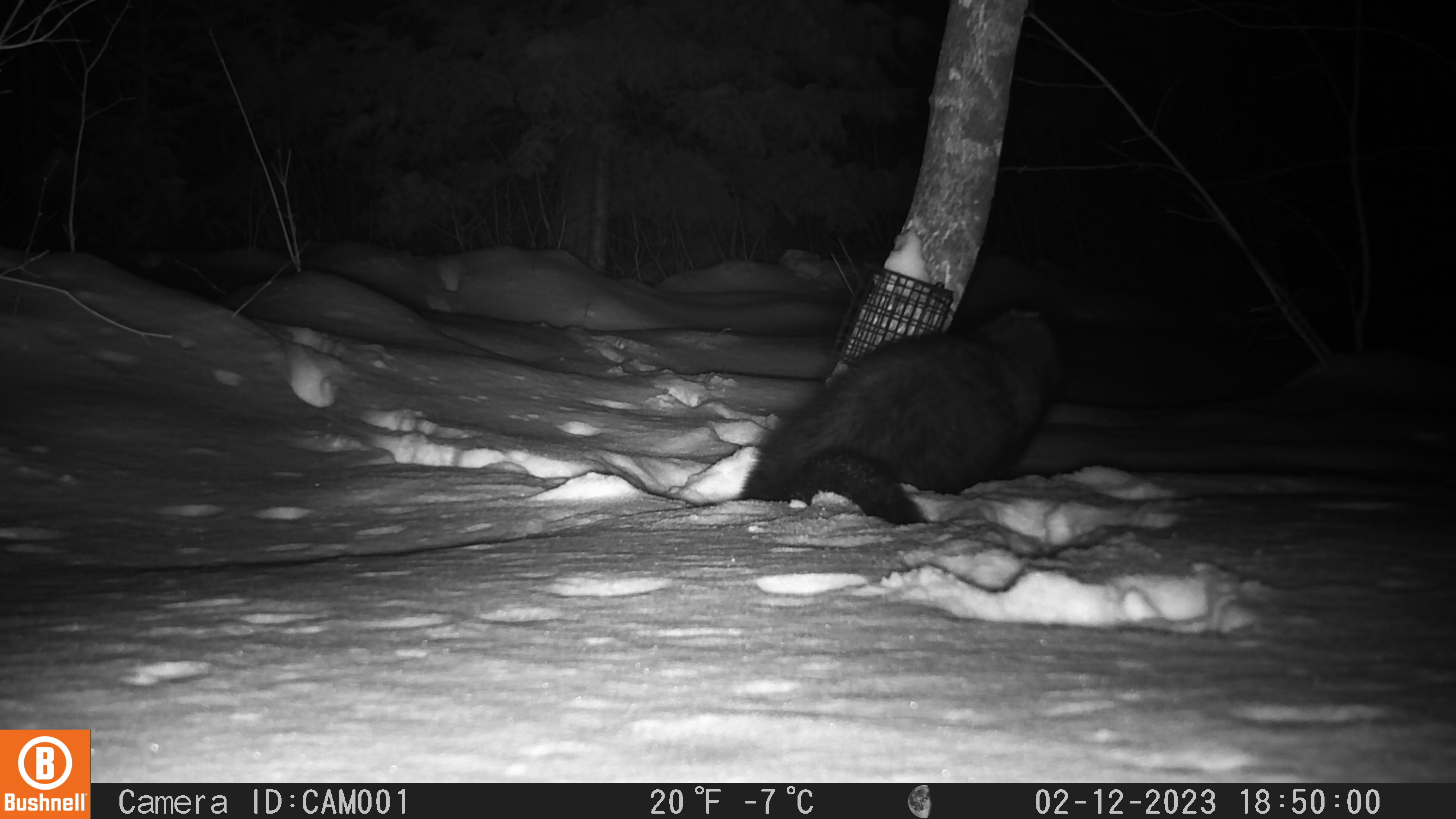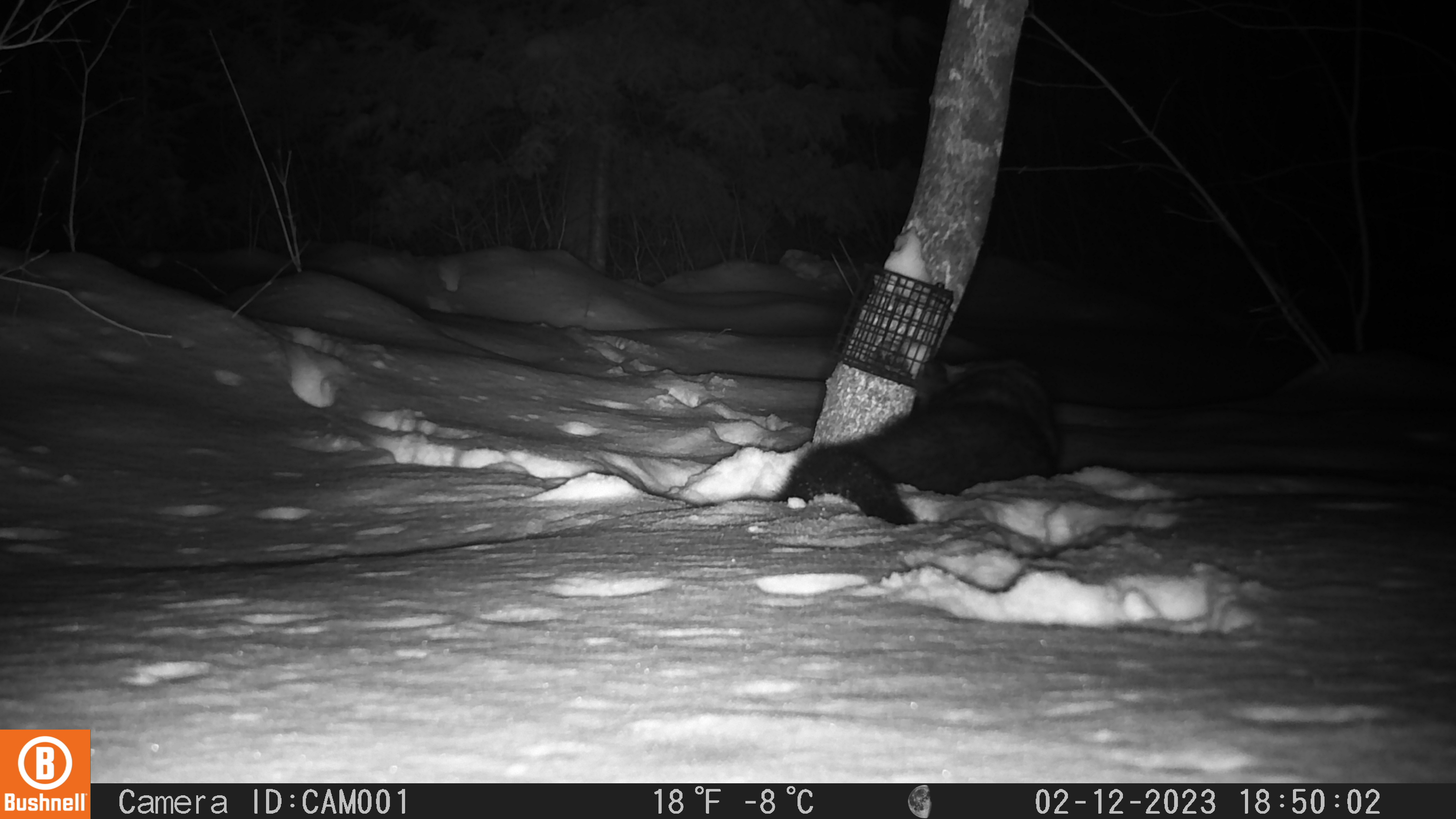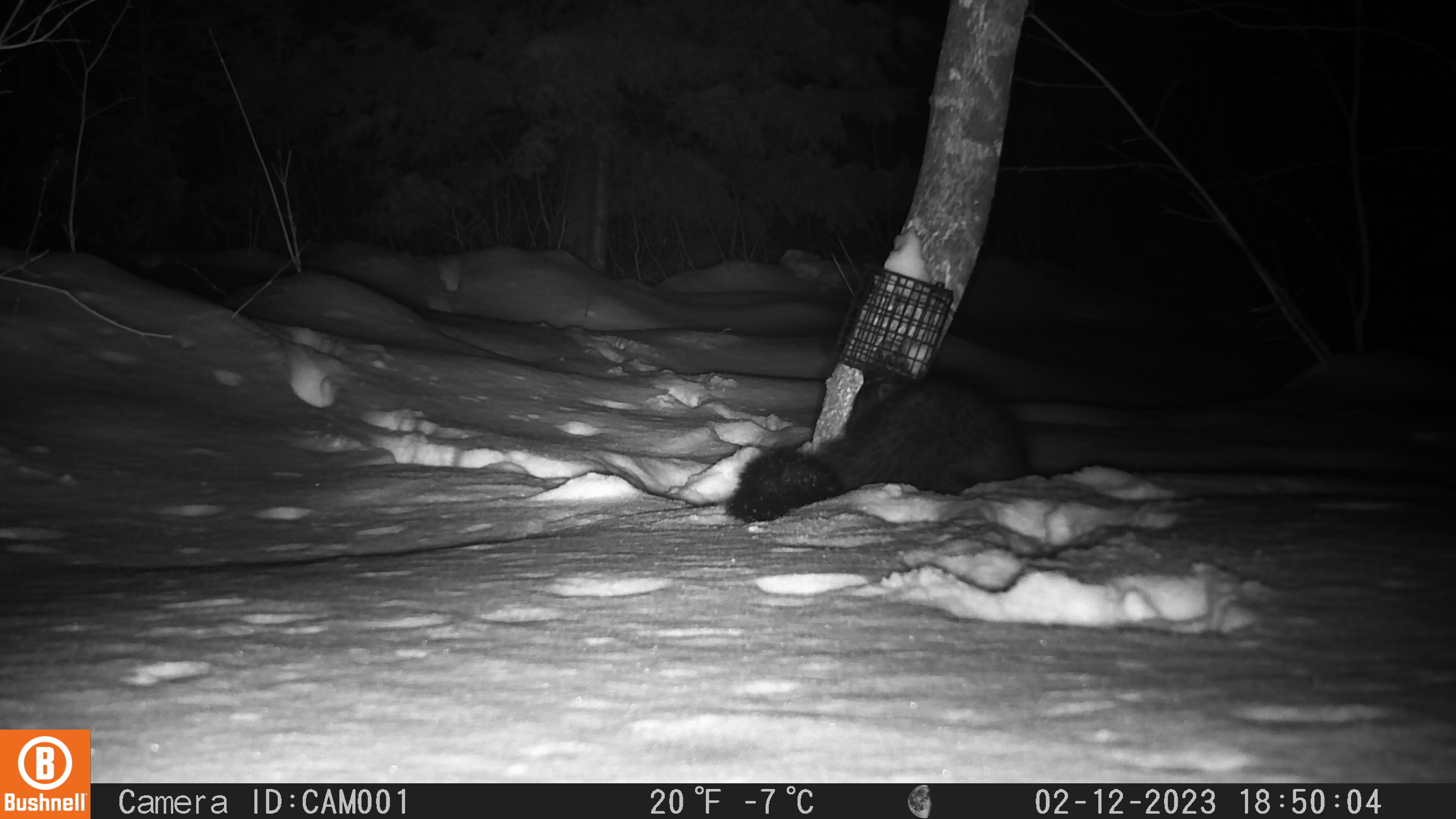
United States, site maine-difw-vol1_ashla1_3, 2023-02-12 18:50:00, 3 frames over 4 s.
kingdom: Animalia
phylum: Chordata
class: Mammalia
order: Carnivora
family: Mustelidae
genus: Pekania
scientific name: Pekania pennanti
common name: fisher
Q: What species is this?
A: Fisher (Pekania pennanti).